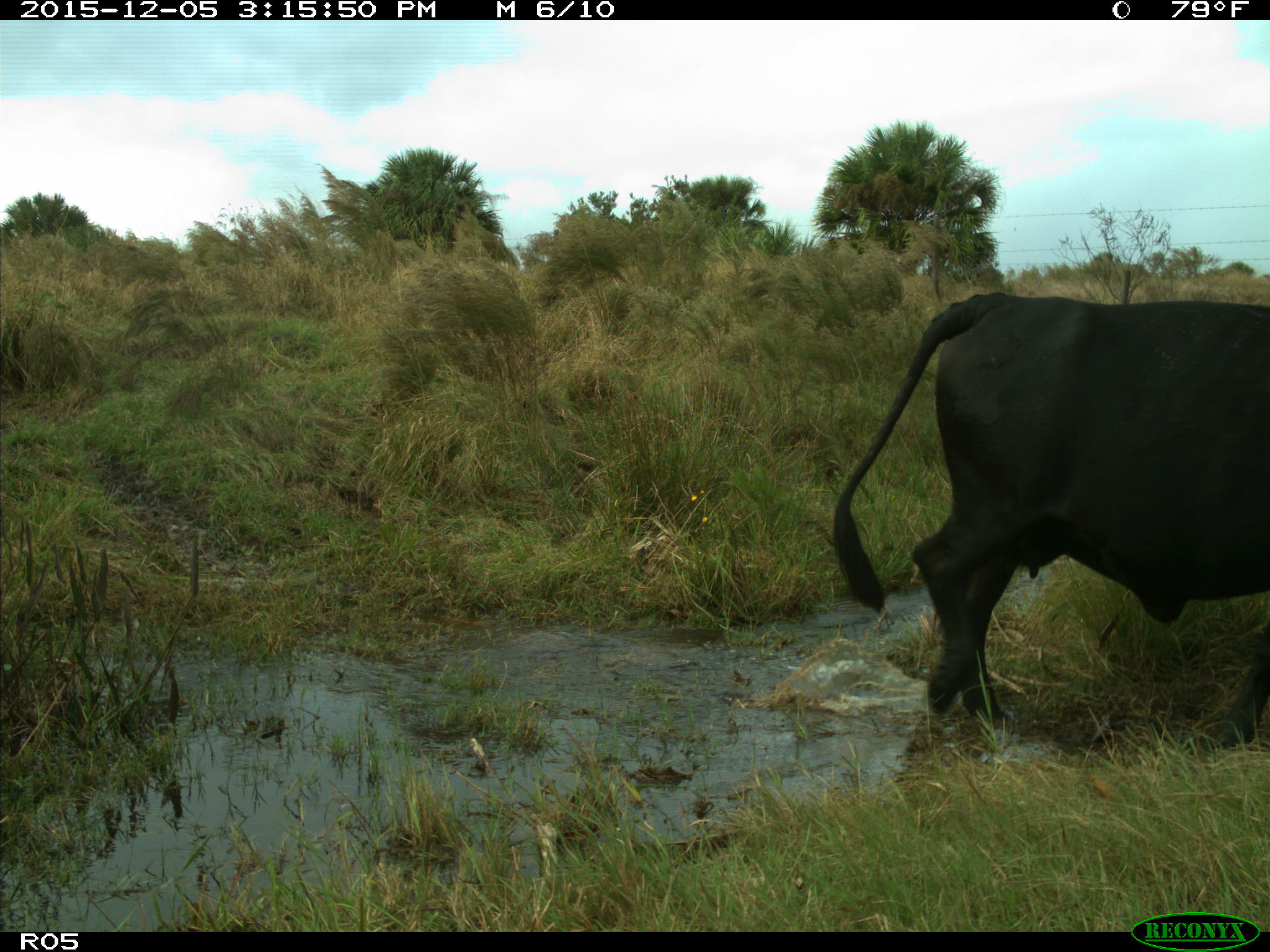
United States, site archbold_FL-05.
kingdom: Animalia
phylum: Chordata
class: Mammalia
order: Artiodactyla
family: Bovidae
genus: Bos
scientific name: Bos taurus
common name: domestic cow